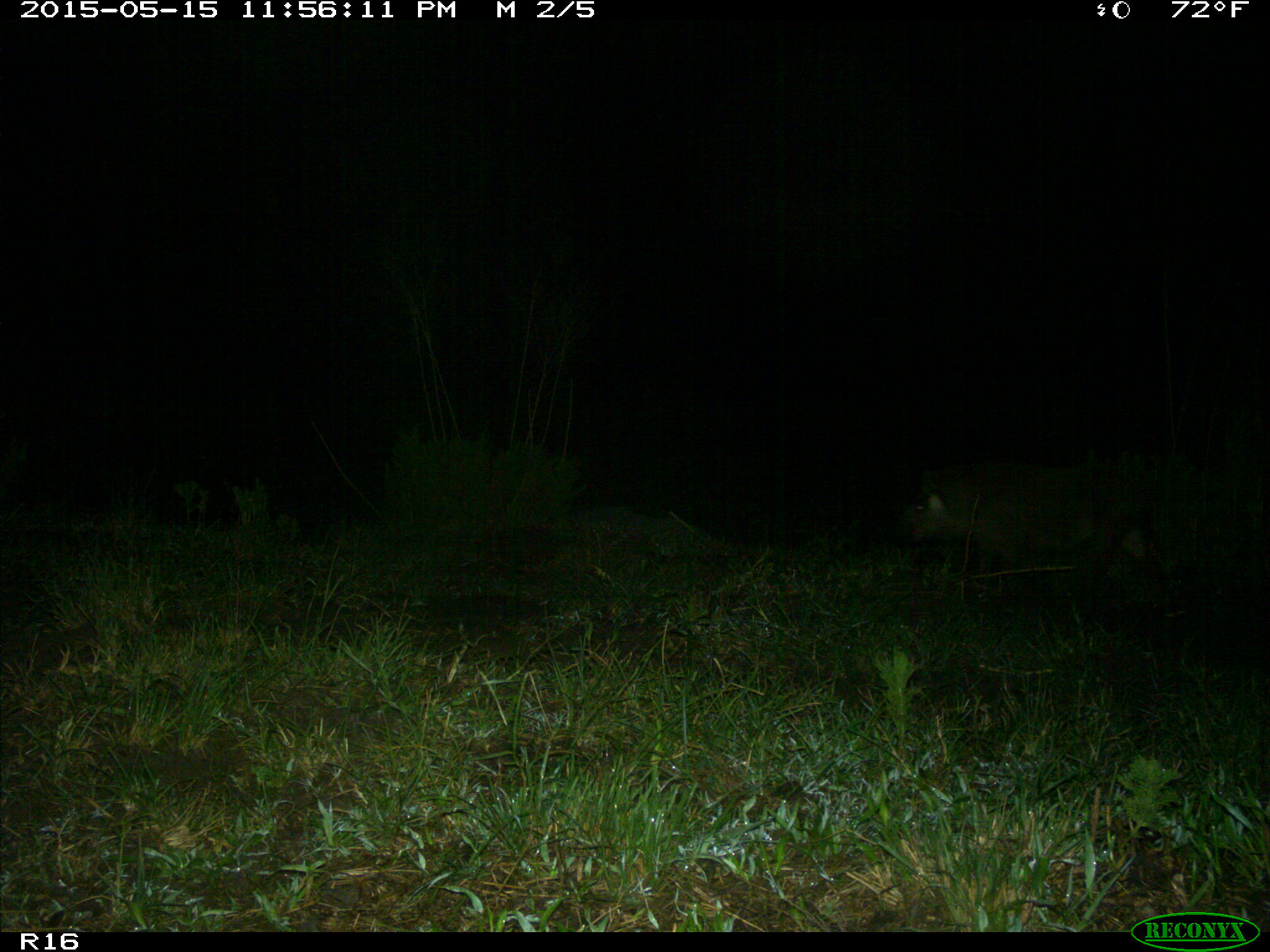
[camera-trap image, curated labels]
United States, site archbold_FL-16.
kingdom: Animalia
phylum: Chordata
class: Mammalia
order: Artiodactyla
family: Suidae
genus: Sus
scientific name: Sus scrofa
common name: wild boar